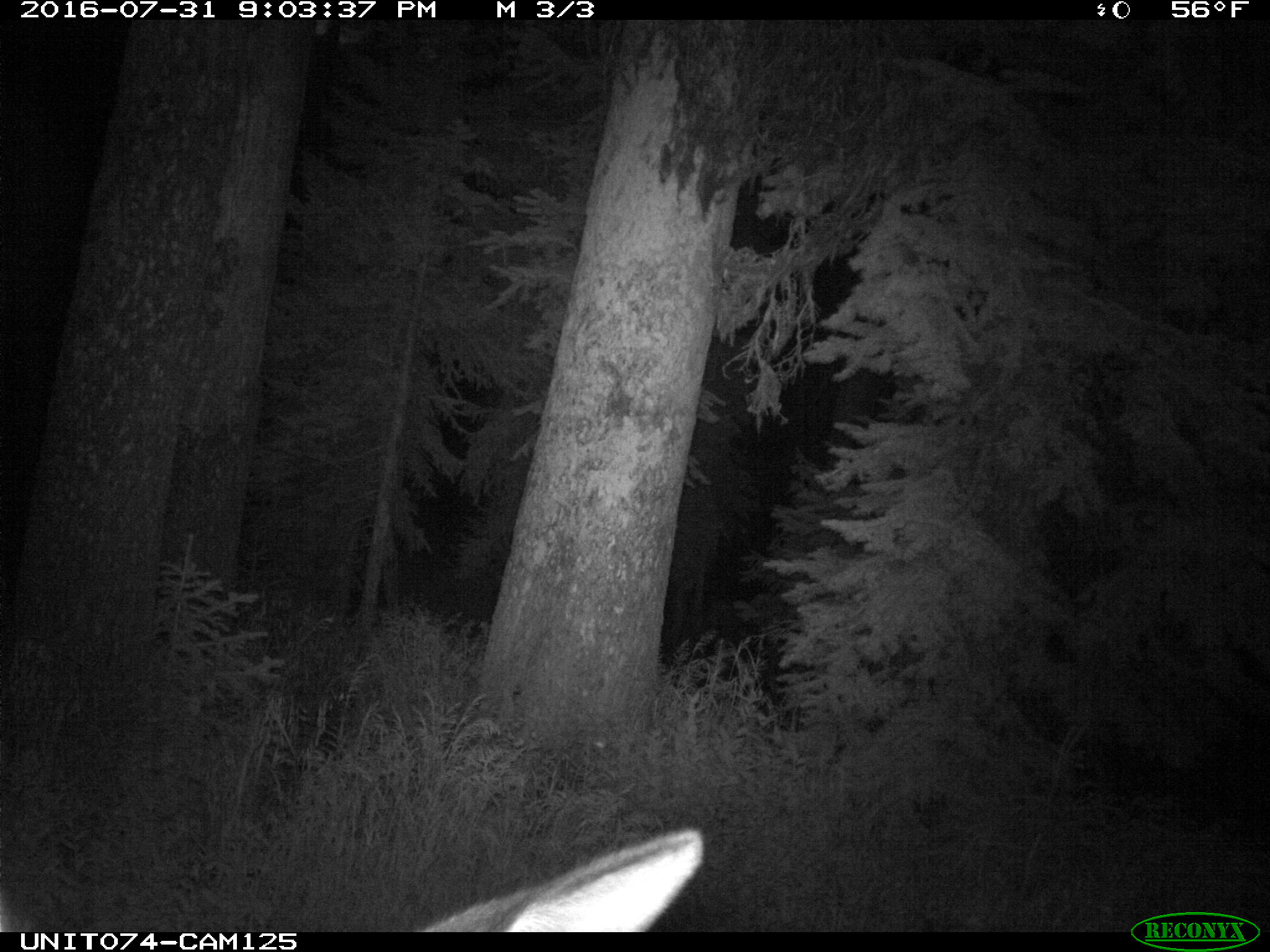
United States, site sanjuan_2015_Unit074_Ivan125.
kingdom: Animalia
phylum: Chordata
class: Mammalia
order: Artiodactyla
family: Cervidae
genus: Cervus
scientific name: Cervus elaphus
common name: red deer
Cervus elaphus (red deer).